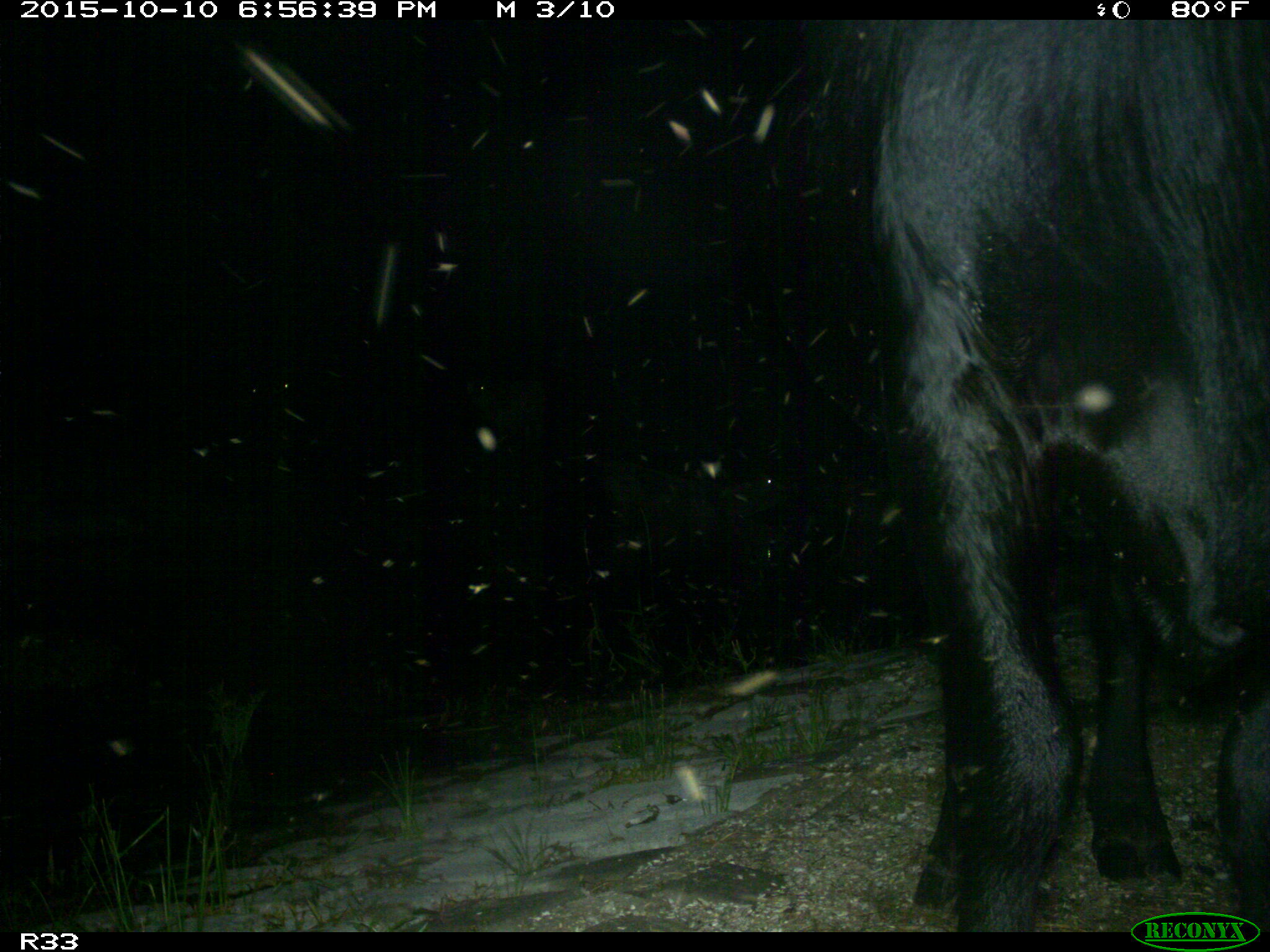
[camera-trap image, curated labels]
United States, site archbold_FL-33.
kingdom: Animalia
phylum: Chordata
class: Mammalia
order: Artiodactyla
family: Bovidae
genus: Bos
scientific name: Bos taurus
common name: domestic cow